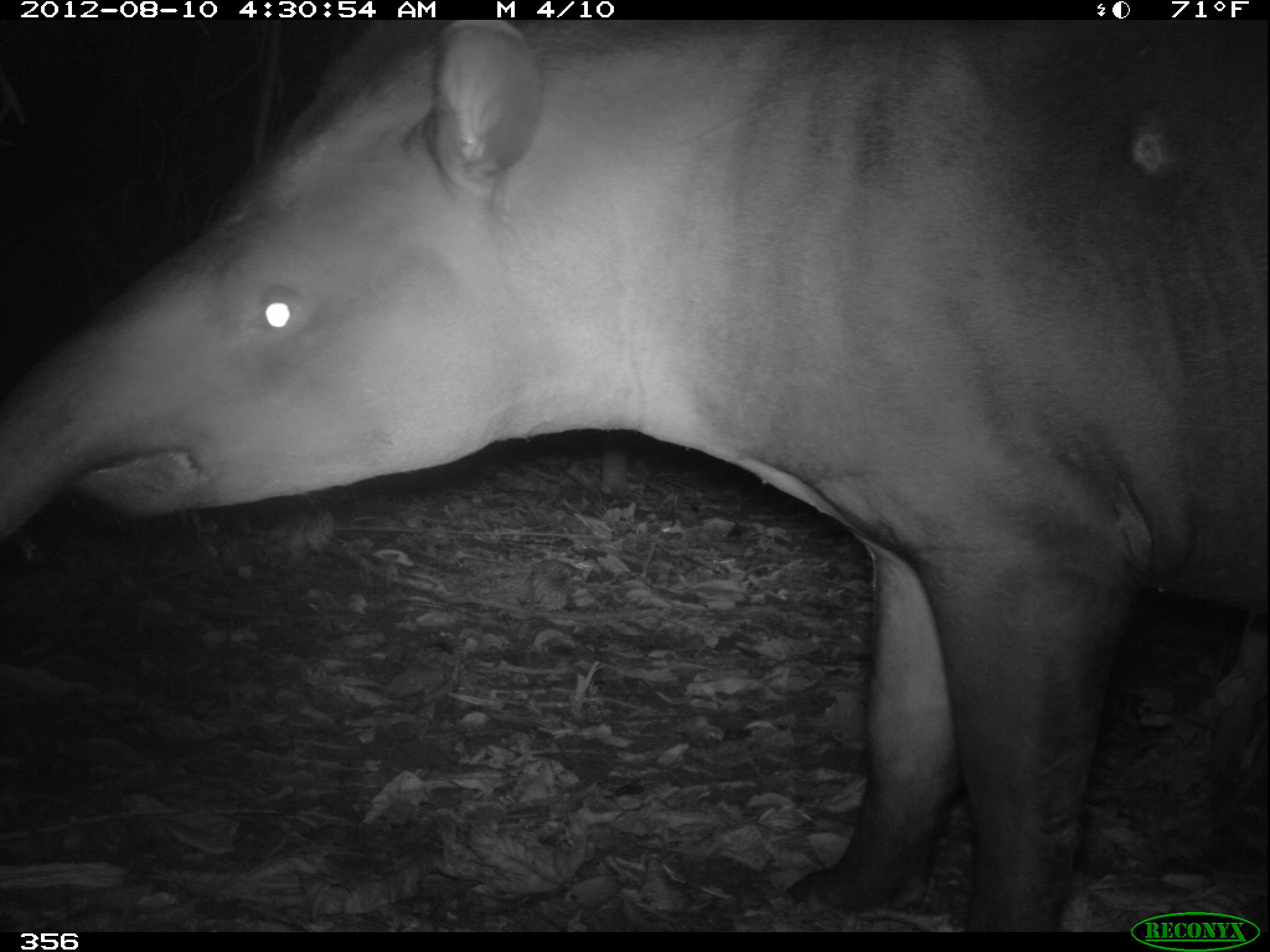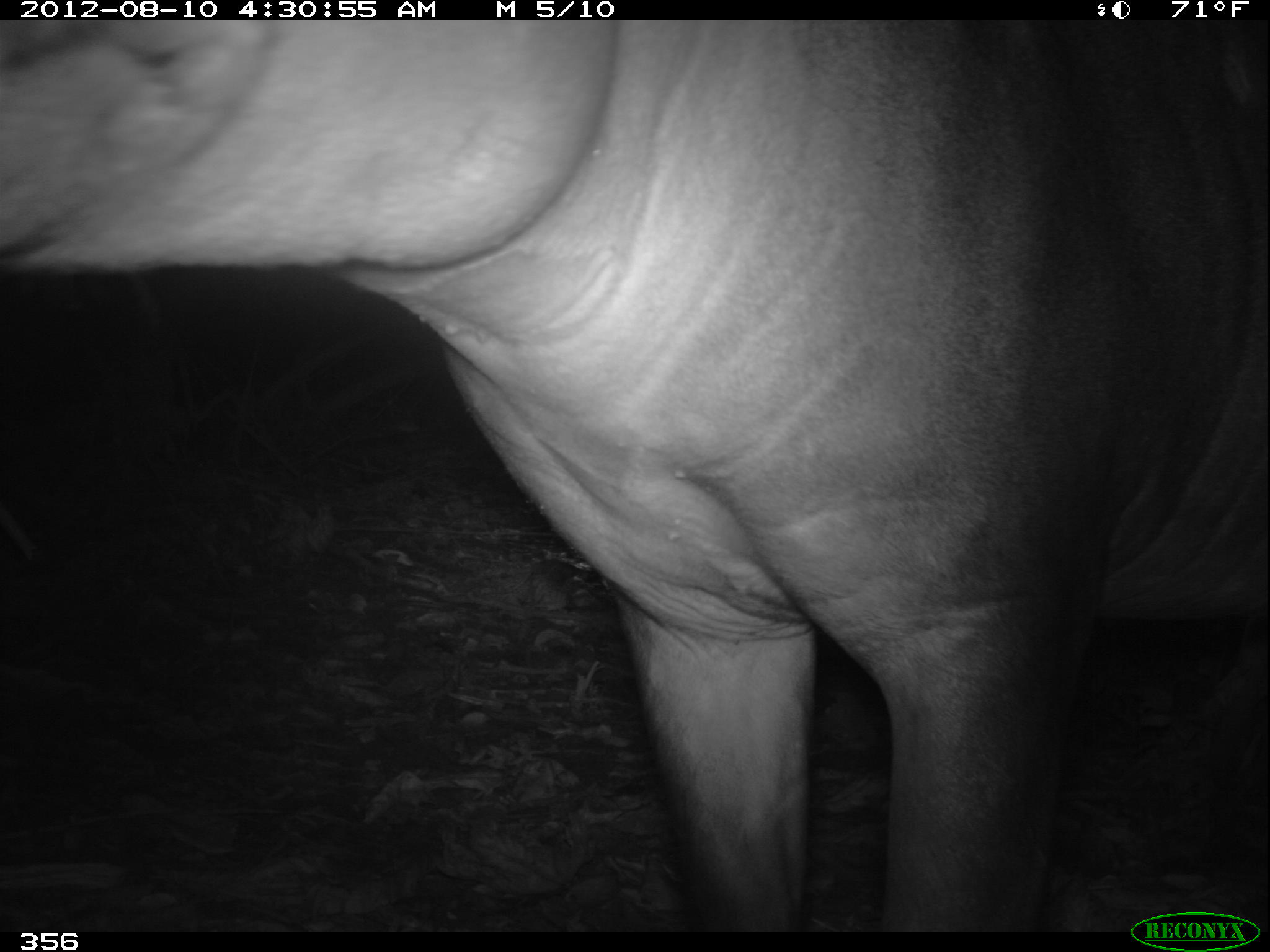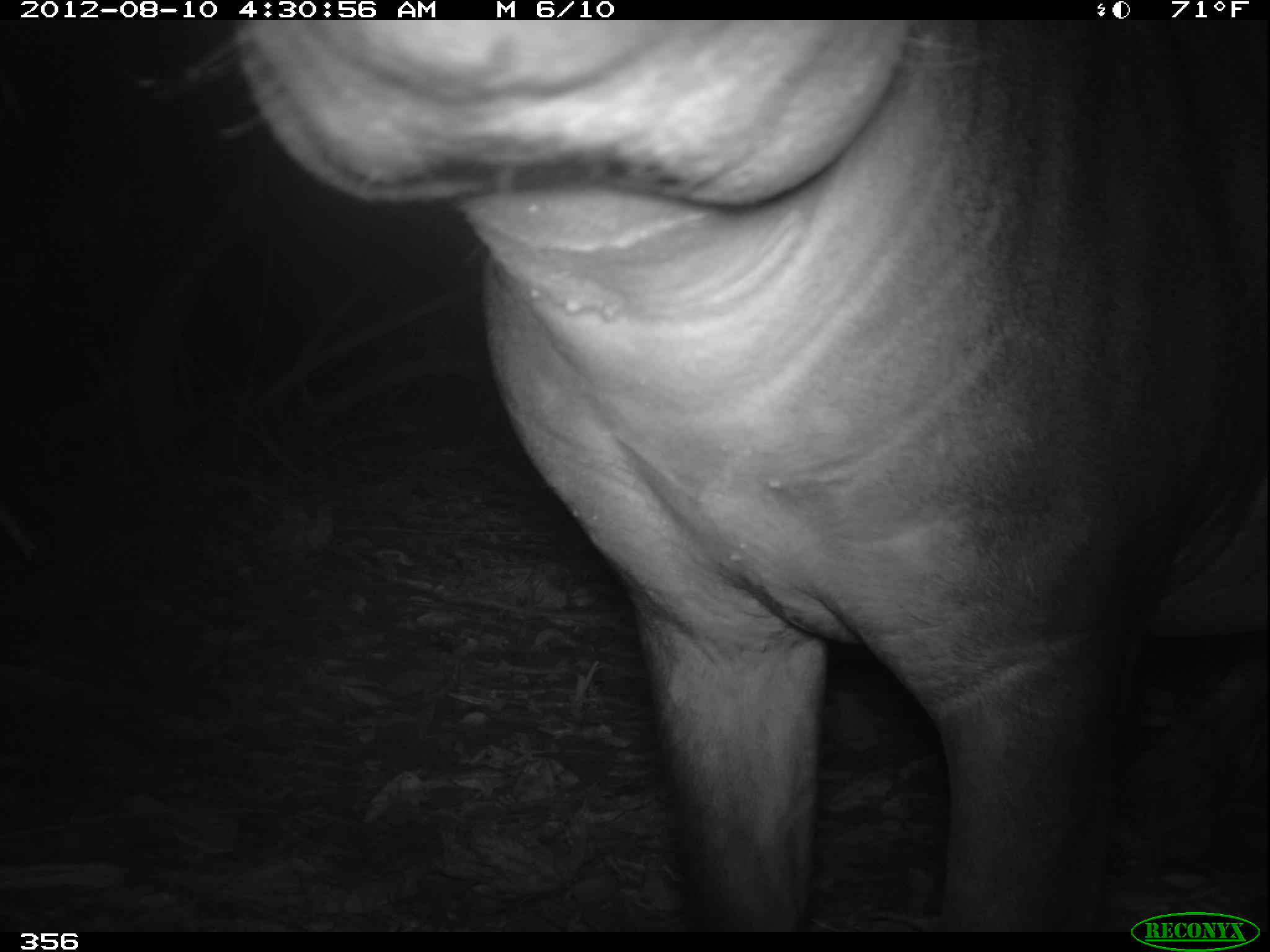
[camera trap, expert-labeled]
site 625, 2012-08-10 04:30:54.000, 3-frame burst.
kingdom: Animalia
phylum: Chordata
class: Mammalia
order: Perissodactyla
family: Tapiridae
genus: Tapirus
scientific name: Tapirus terrestris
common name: south american tapir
Tapirus terrestris (south american tapir).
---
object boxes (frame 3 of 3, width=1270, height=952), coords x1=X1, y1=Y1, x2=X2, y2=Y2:
tapirus terrestris: x1=183, y1=20, x2=1266, y2=932